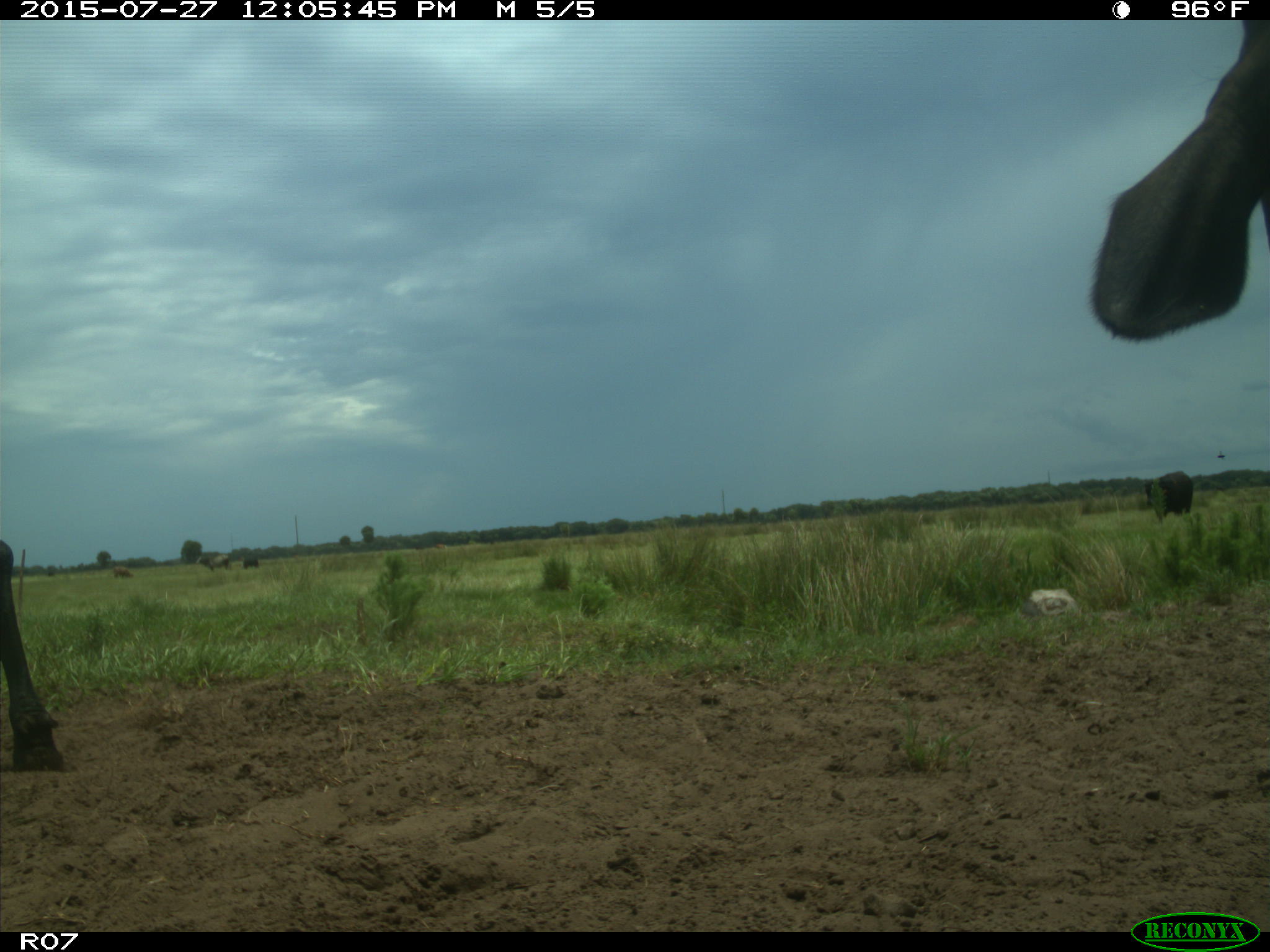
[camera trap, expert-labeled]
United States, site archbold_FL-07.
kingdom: Animalia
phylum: Chordata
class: Mammalia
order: Artiodactyla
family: Bovidae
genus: Bos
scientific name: Bos taurus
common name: domestic cow